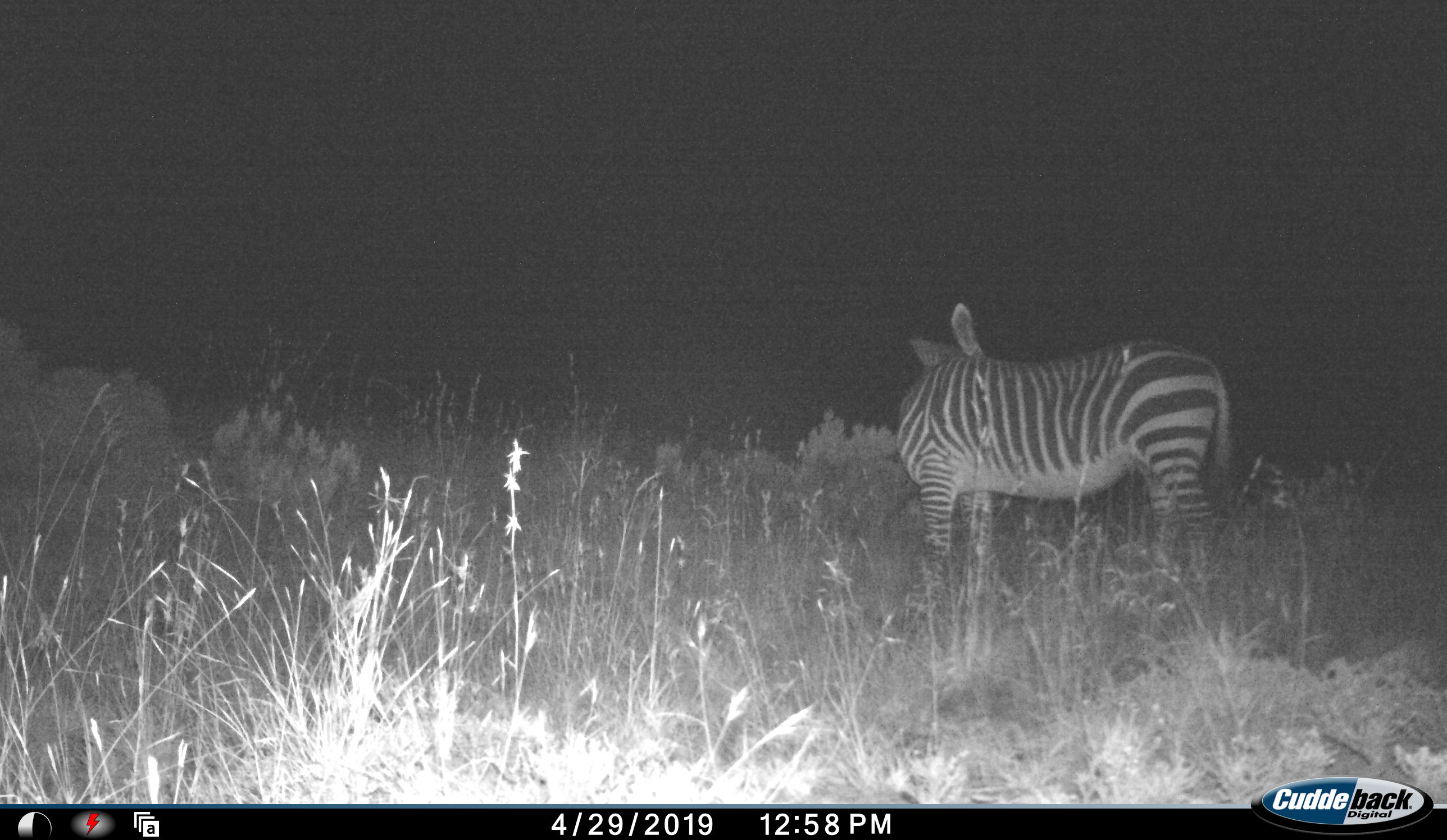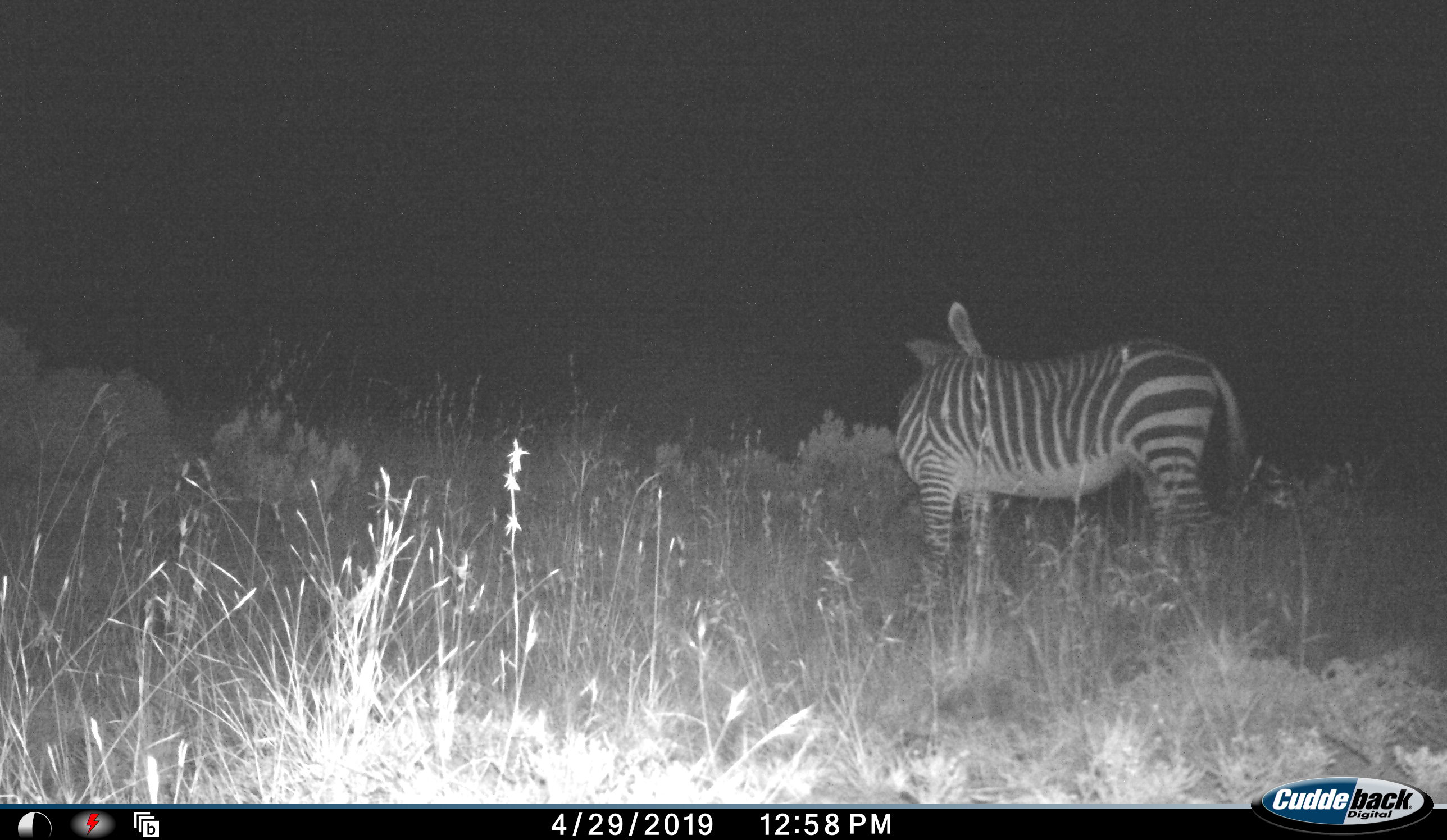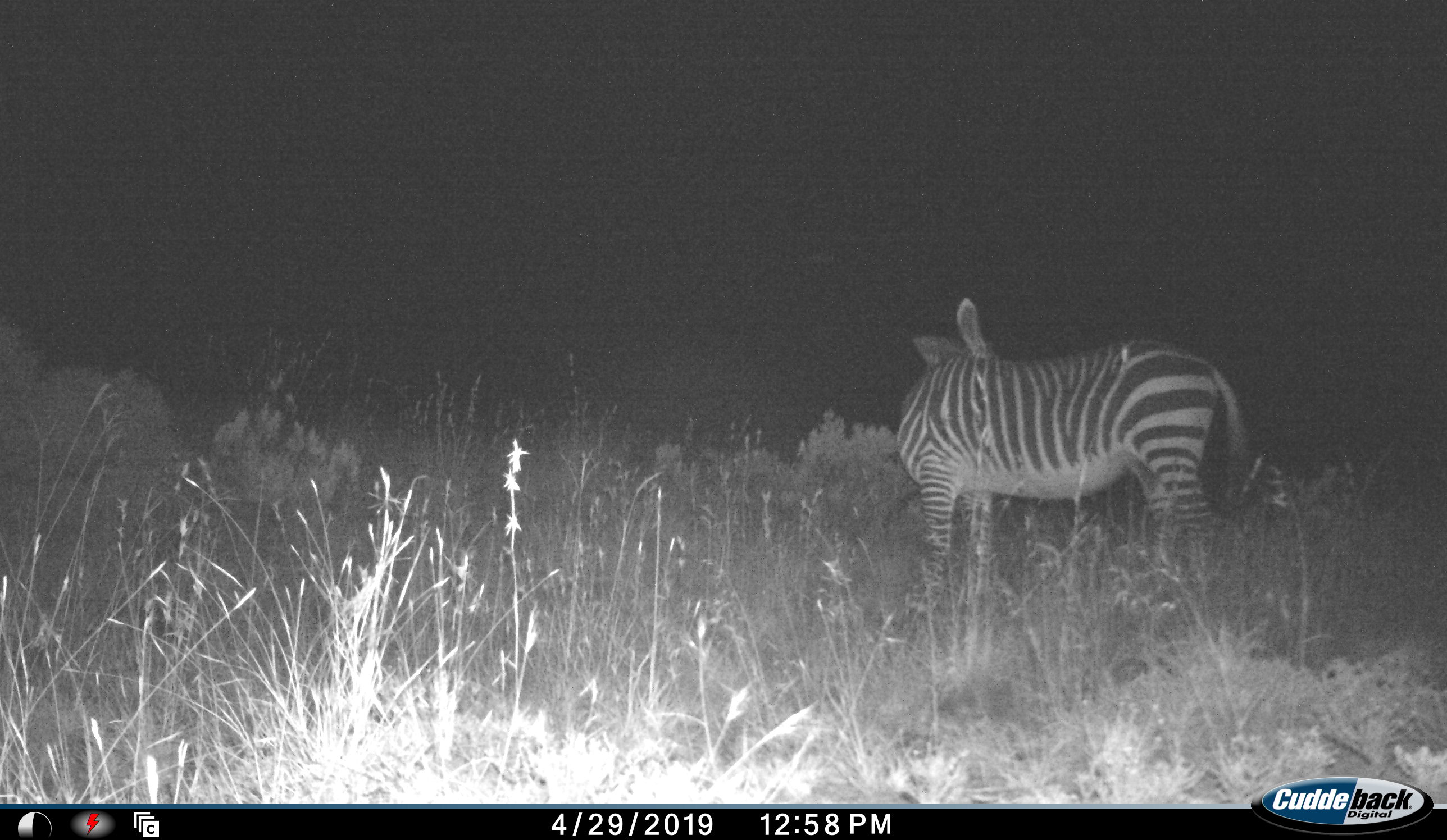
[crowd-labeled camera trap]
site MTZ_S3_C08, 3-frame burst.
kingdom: Animalia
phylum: Chordata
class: Mammalia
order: Perissodactyla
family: Equidae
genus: Equus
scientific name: Equus zebra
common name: mountain zebra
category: zebramountain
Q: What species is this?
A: Zebramountain (mountain zebra) (Equus zebra).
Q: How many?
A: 1.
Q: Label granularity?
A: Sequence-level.